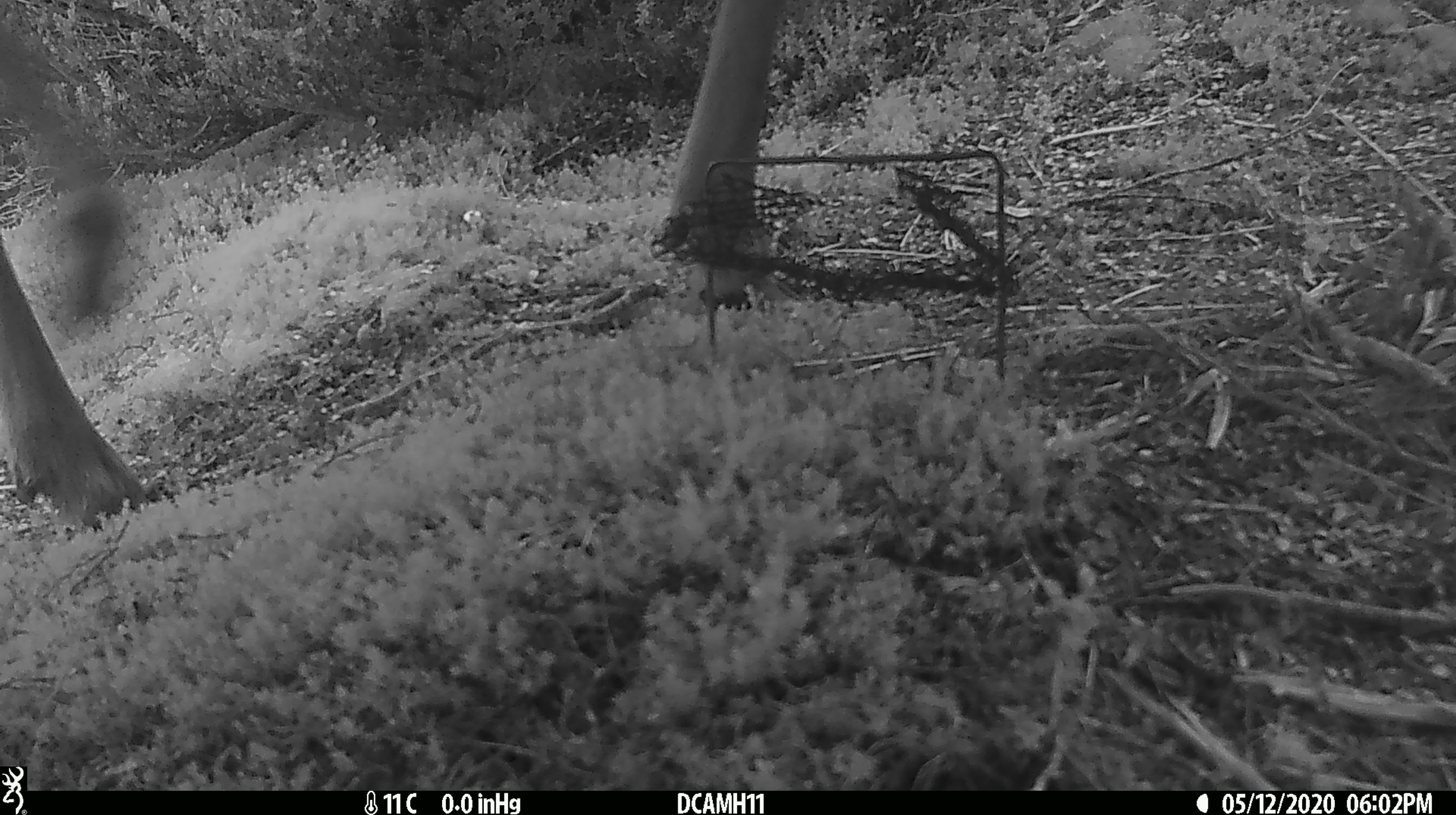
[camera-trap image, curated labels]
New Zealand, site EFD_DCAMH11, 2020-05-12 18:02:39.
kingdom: Animalia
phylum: Chordata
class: Mammalia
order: Artiodactyla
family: Cervidae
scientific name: Cervidae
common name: deer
Deer (Cervidae).